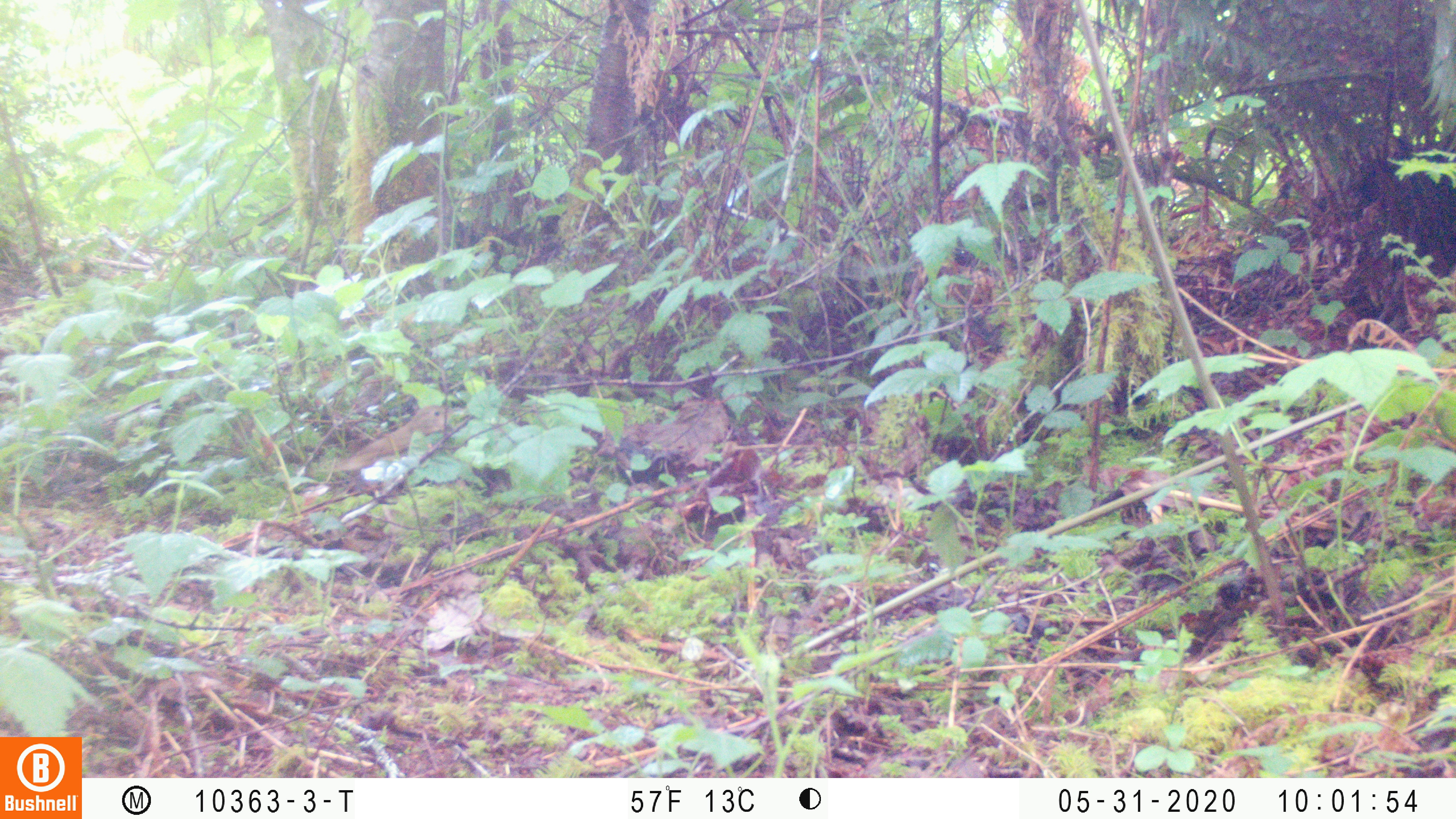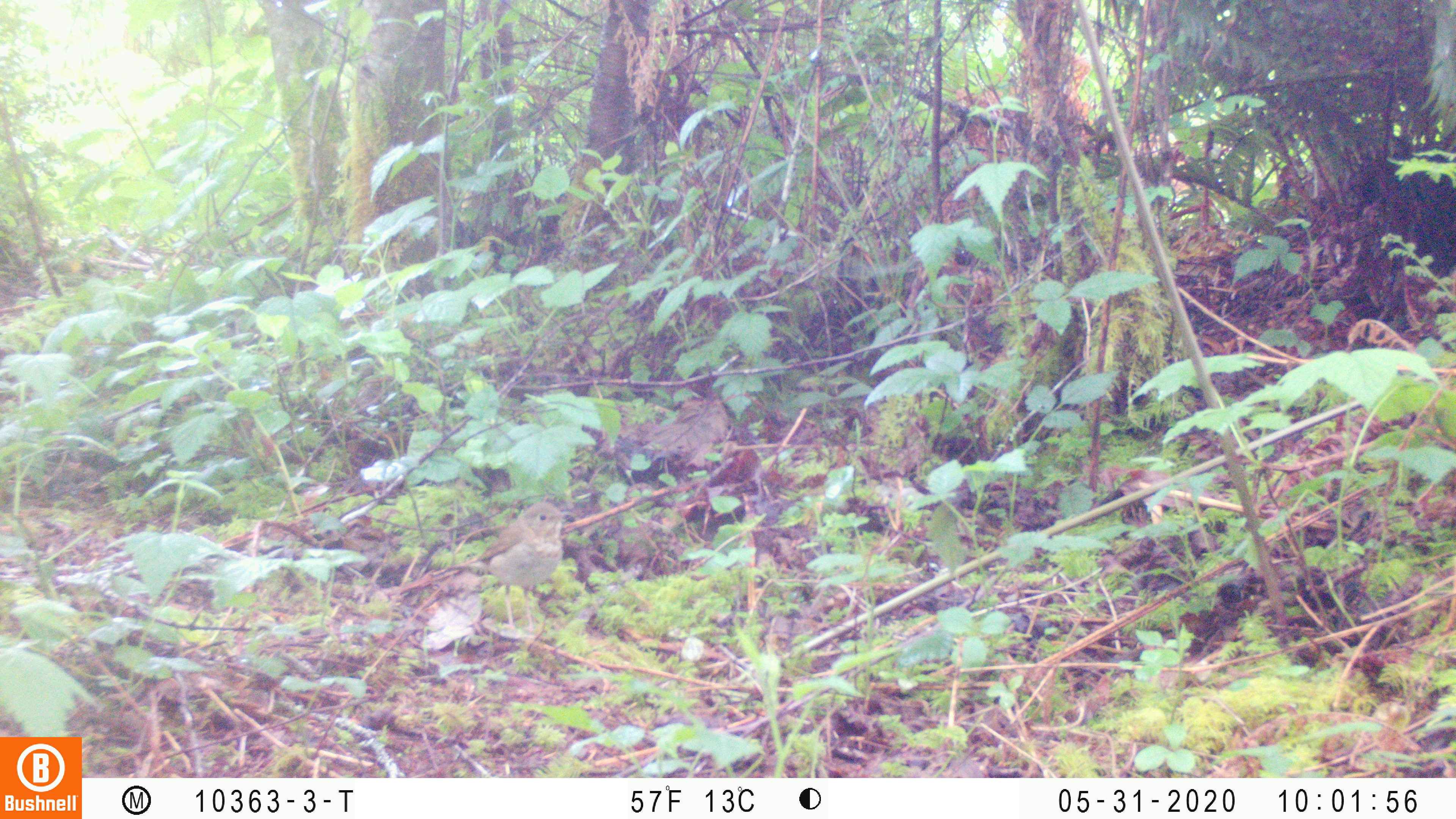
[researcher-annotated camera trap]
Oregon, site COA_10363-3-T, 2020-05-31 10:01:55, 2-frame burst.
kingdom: Animalia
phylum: Chordata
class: Aves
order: Passeriformes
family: Turdidae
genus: Catharus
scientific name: Catharus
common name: brown thrushes and nightingale-thrushes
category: catharus species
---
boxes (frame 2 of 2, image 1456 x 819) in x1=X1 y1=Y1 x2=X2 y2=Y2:
catharus species: x1=459 y1=502 x2=567 y2=615